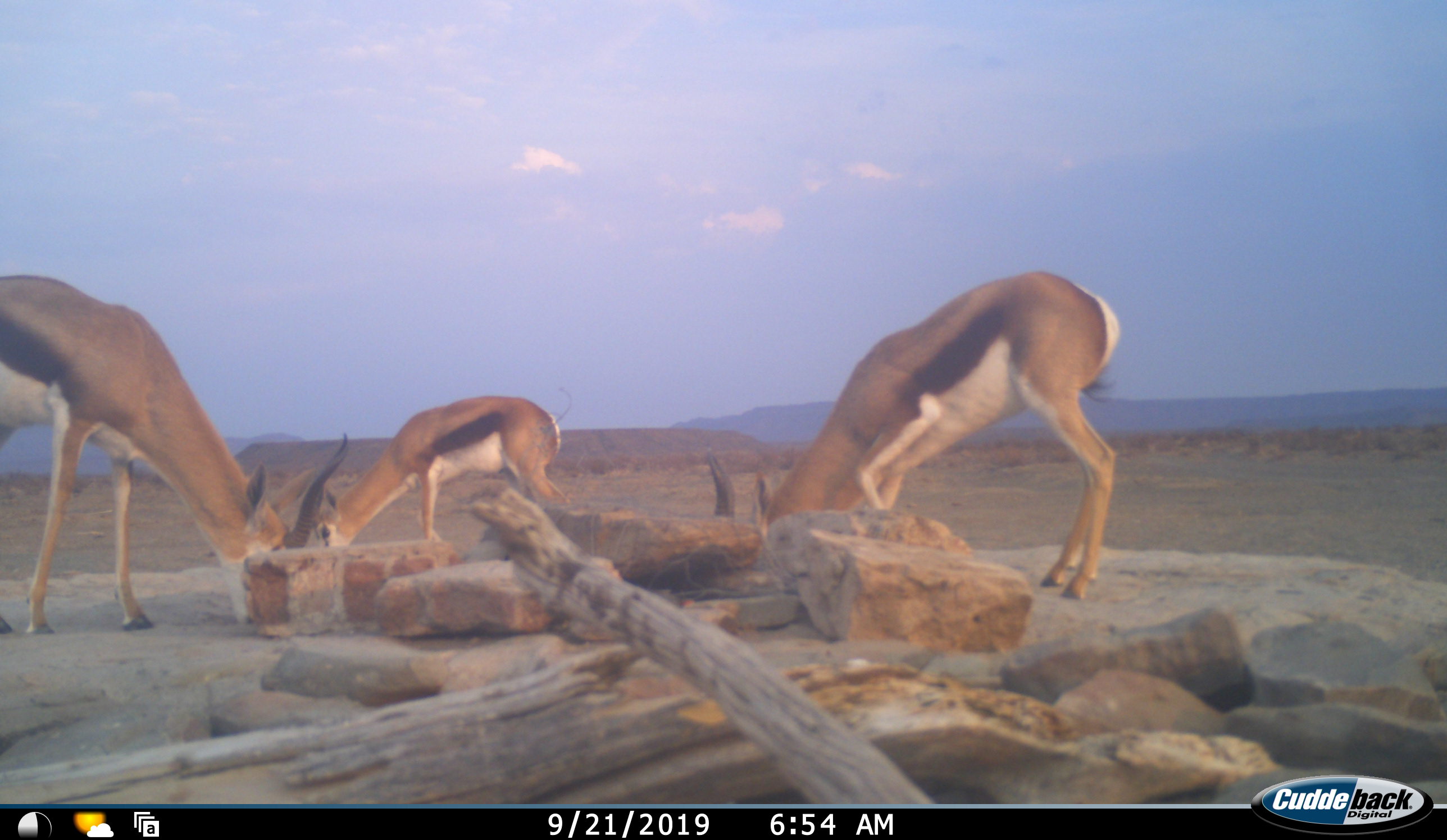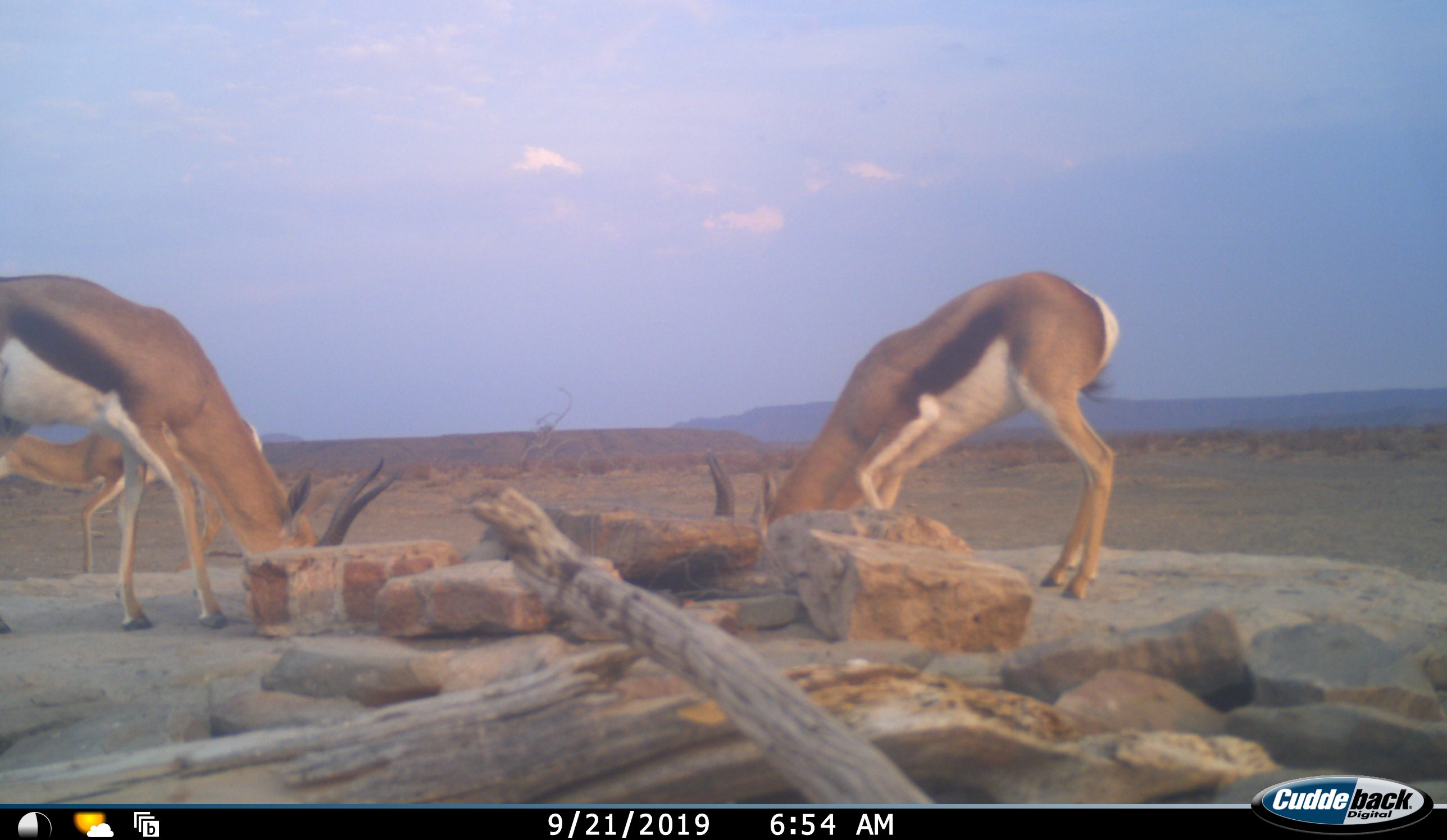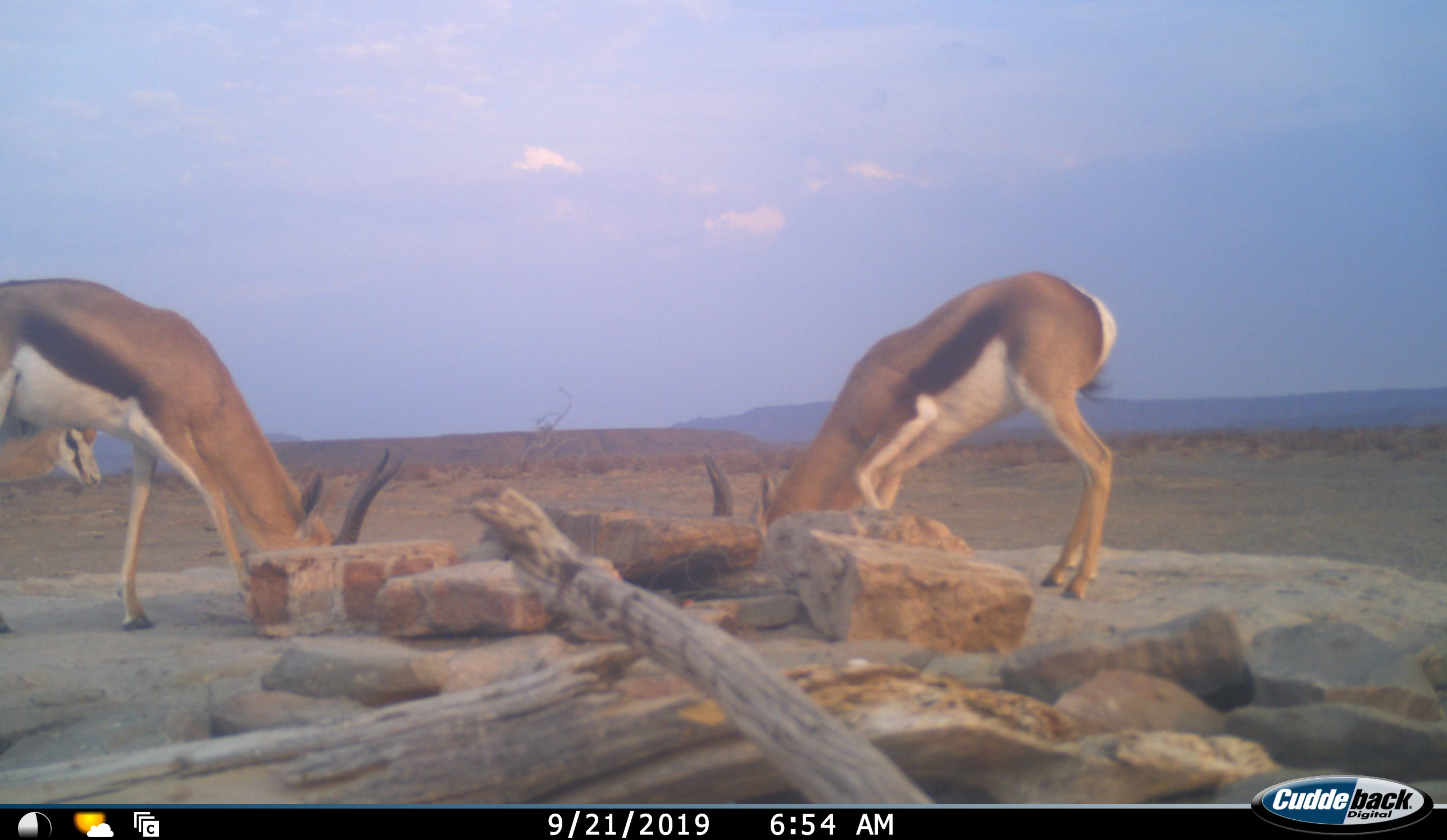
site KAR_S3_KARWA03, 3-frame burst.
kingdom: Animalia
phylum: Chordata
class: Mammalia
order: Artiodactyla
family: Bovidae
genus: Antidorcas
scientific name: Antidorcas marsupialis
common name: springbok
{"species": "springbok (Antidorcas marsupialis)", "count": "3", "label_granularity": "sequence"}